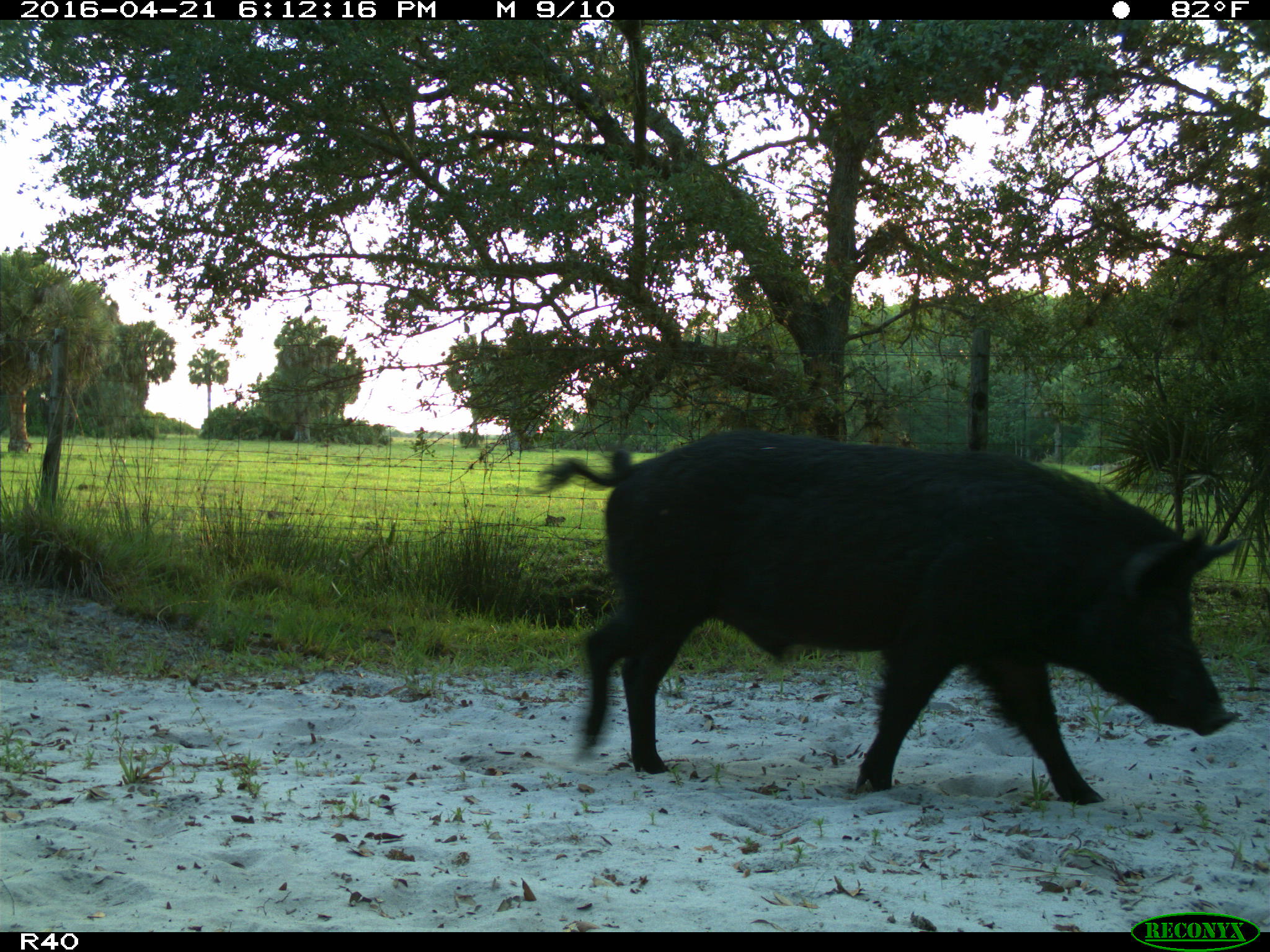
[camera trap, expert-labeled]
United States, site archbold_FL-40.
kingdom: Animalia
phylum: Chordata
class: Mammalia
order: Artiodactyla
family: Suidae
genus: Sus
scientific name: Sus scrofa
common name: wild boar